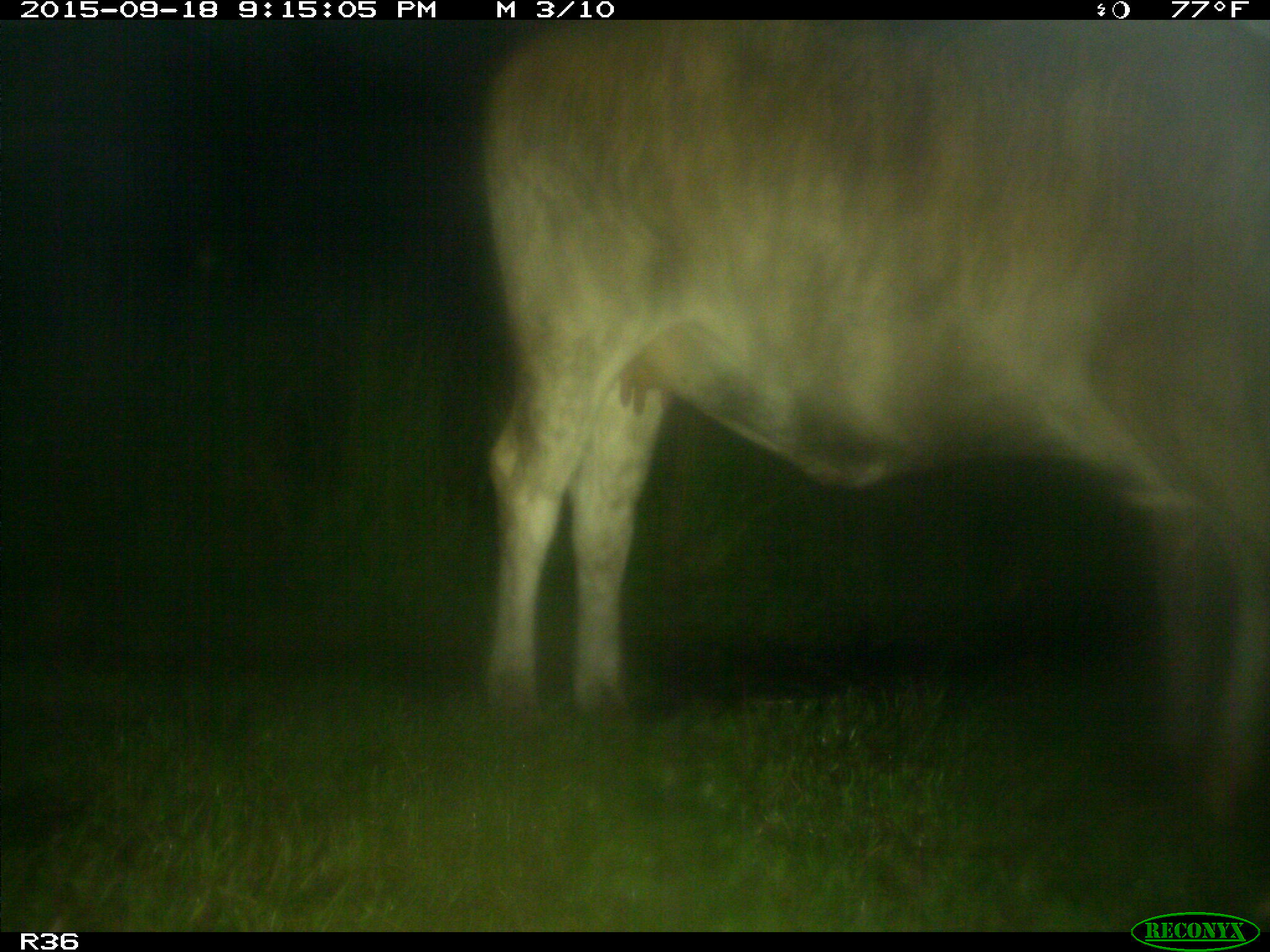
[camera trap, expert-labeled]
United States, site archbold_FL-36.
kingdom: Animalia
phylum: Chordata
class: Mammalia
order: Artiodactyla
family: Bovidae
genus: Bos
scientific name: Bos taurus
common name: domestic cow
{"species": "Bos taurus (domestic cow)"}